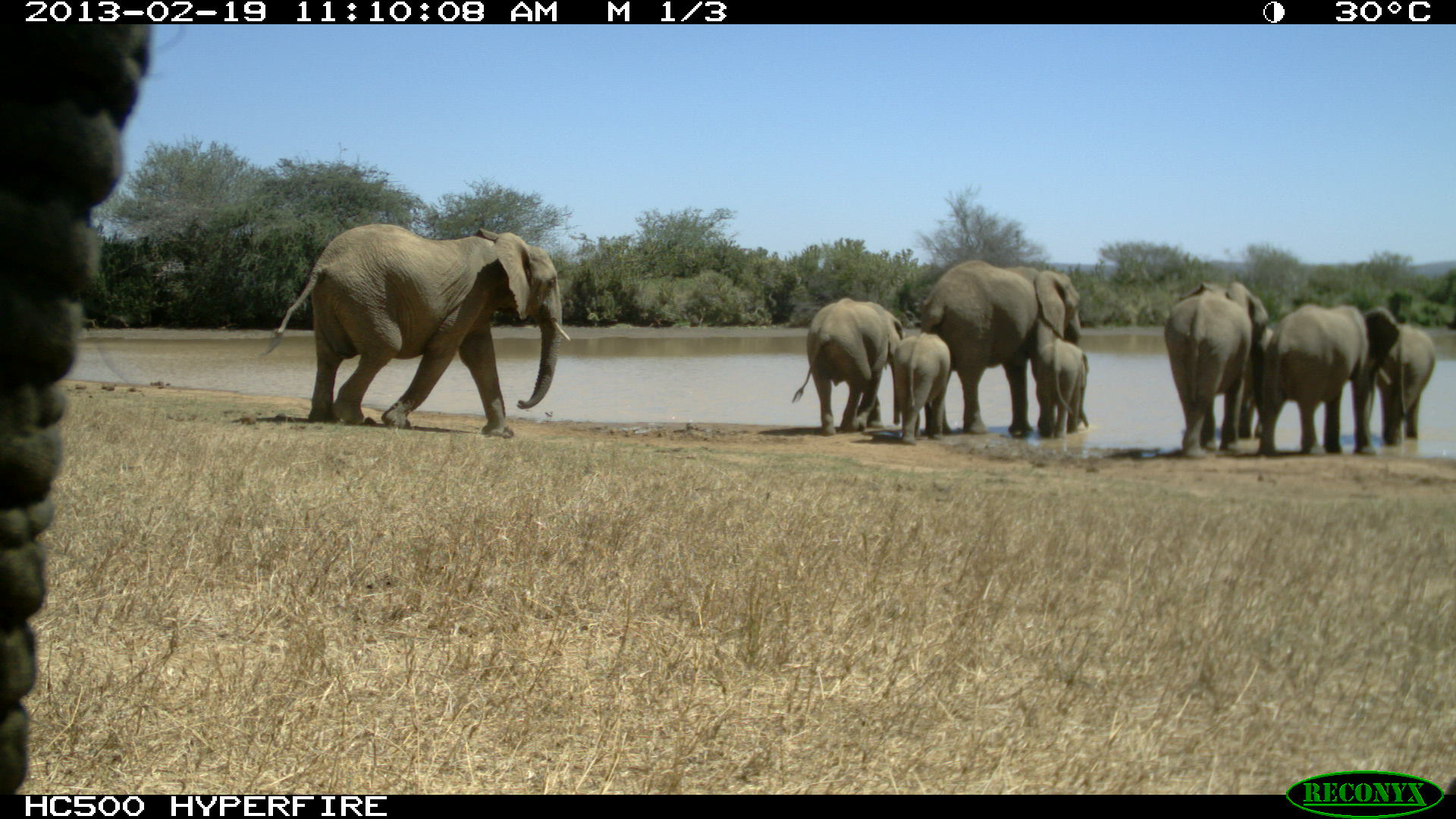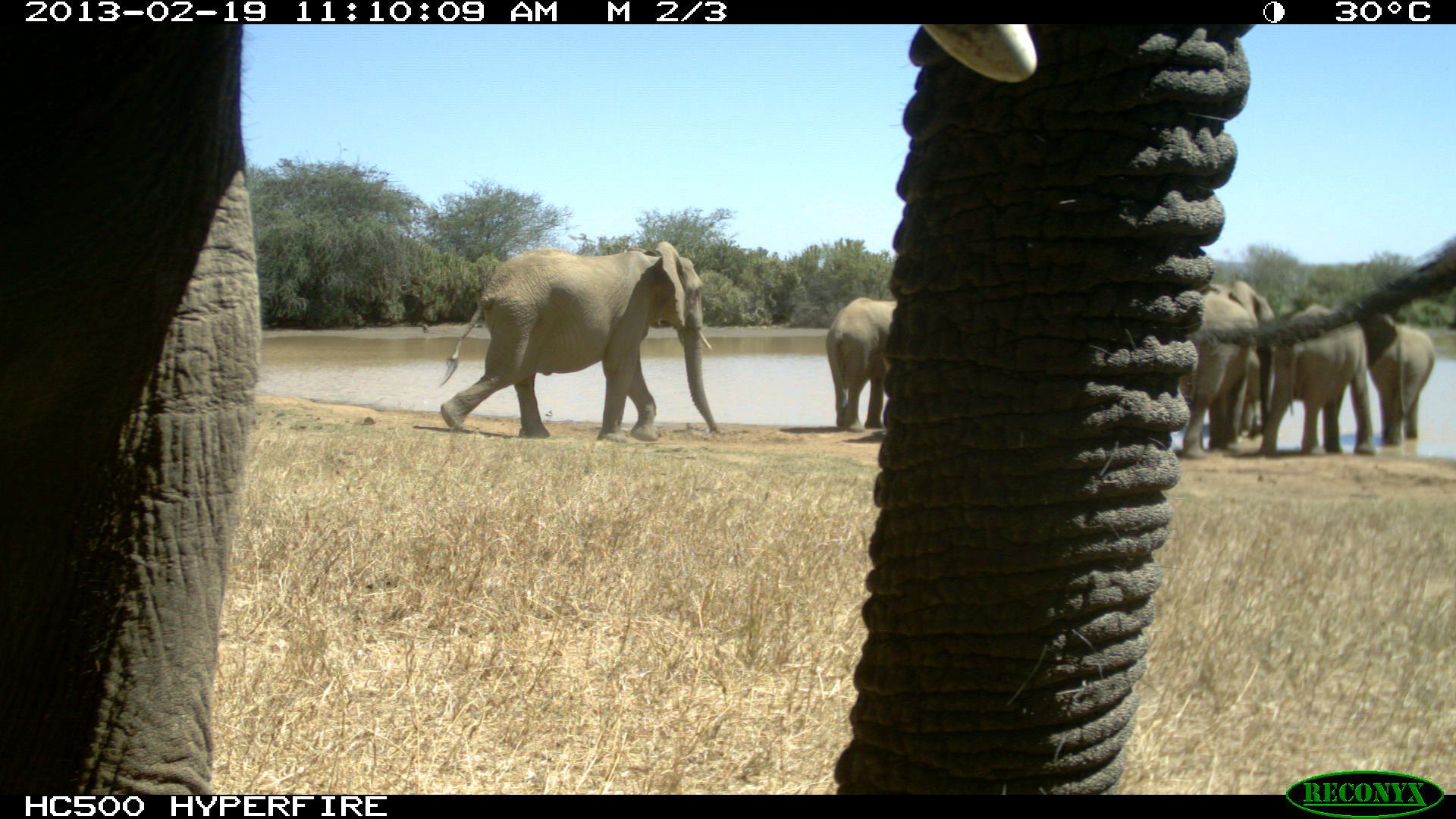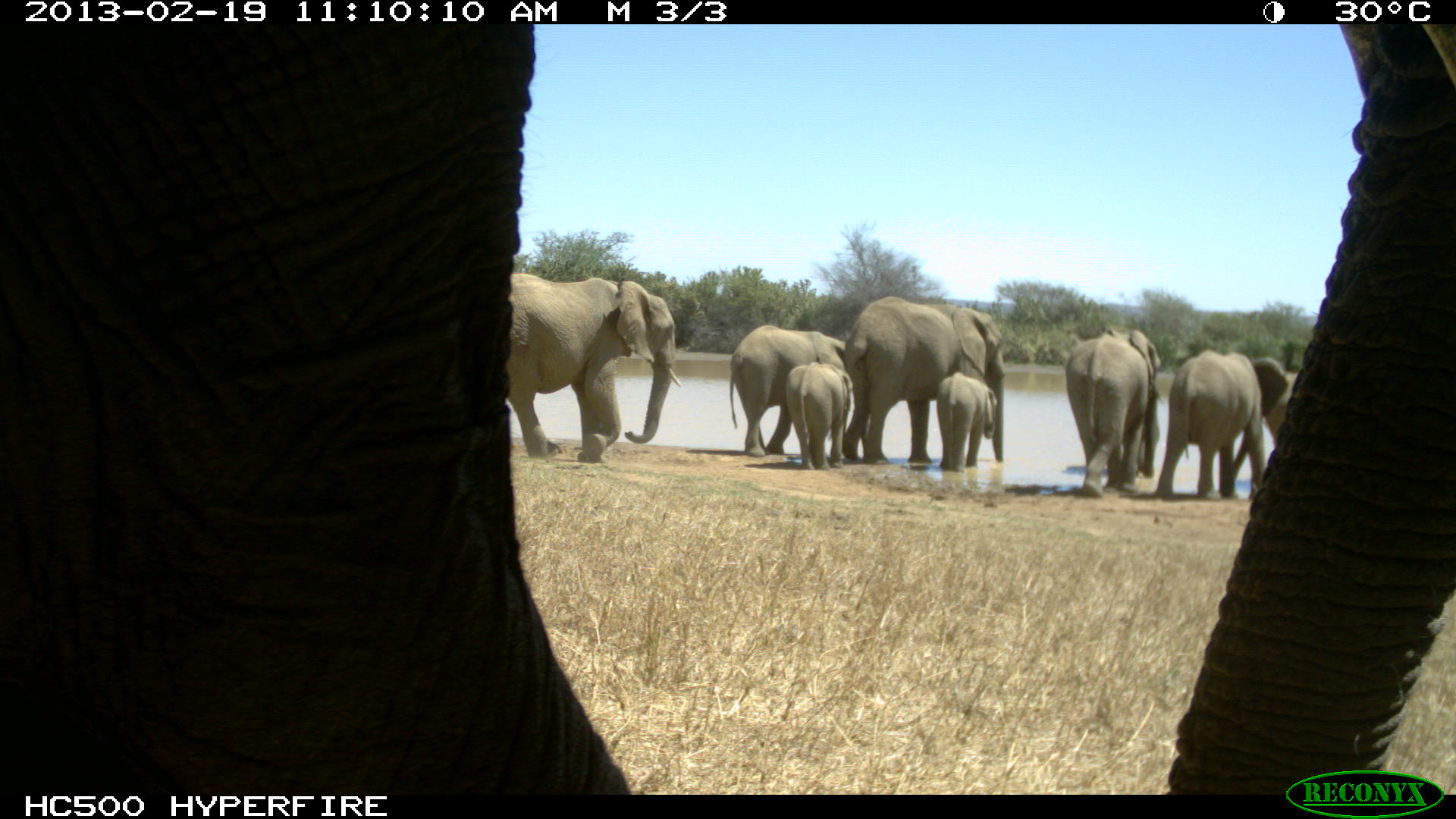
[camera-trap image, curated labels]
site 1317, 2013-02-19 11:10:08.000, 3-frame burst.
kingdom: Animalia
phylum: Chordata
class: Mammalia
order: Proboscidea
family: Elephantidae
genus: Loxodonta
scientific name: Loxodonta africana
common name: african bush elephant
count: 10